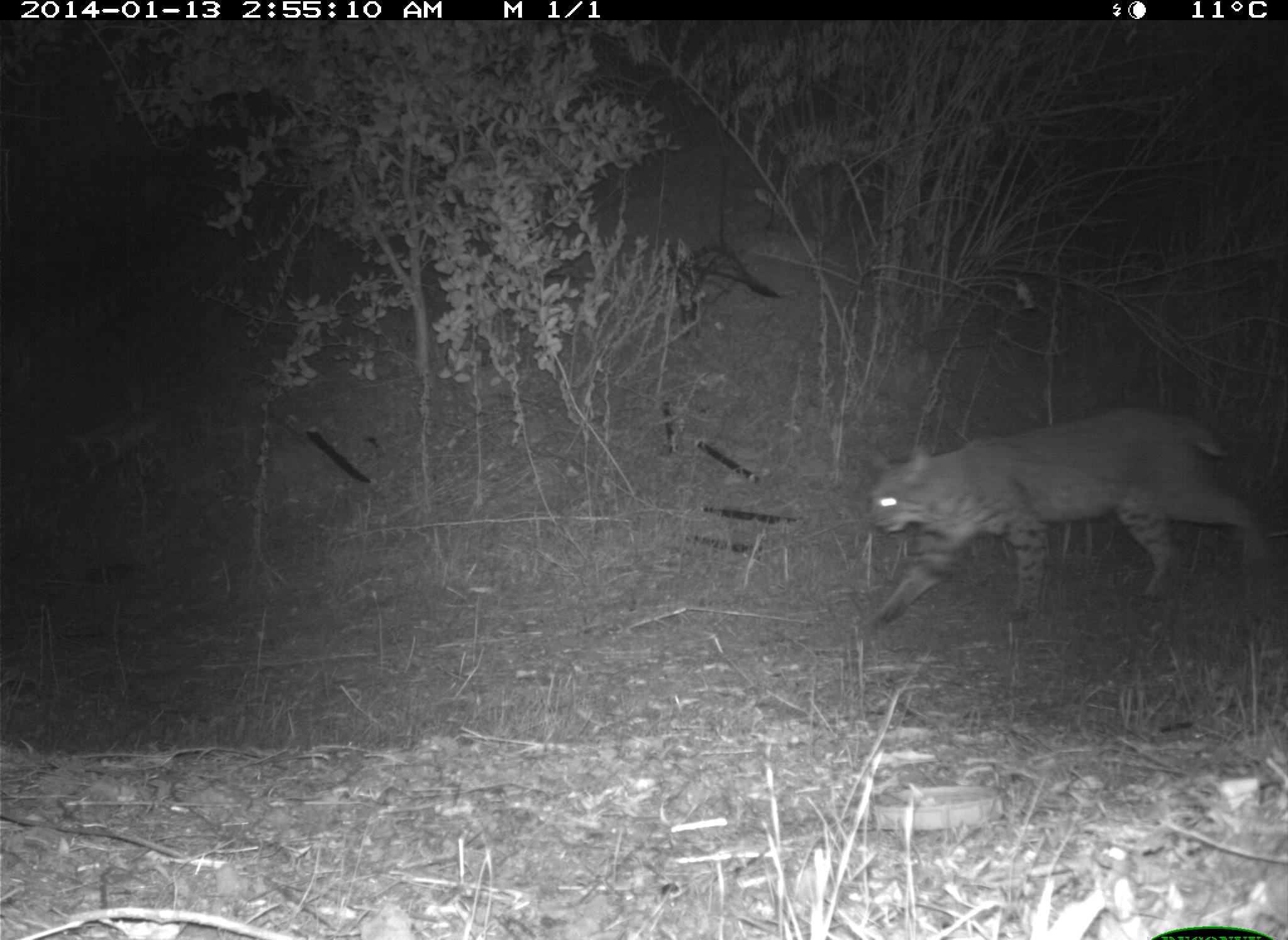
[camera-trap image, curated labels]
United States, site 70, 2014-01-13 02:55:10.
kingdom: Animalia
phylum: Chordata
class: Mammalia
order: Carnivora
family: Felidae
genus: Lynx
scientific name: Lynx rufus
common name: bobcat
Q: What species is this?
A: Bobcat (Lynx rufus).